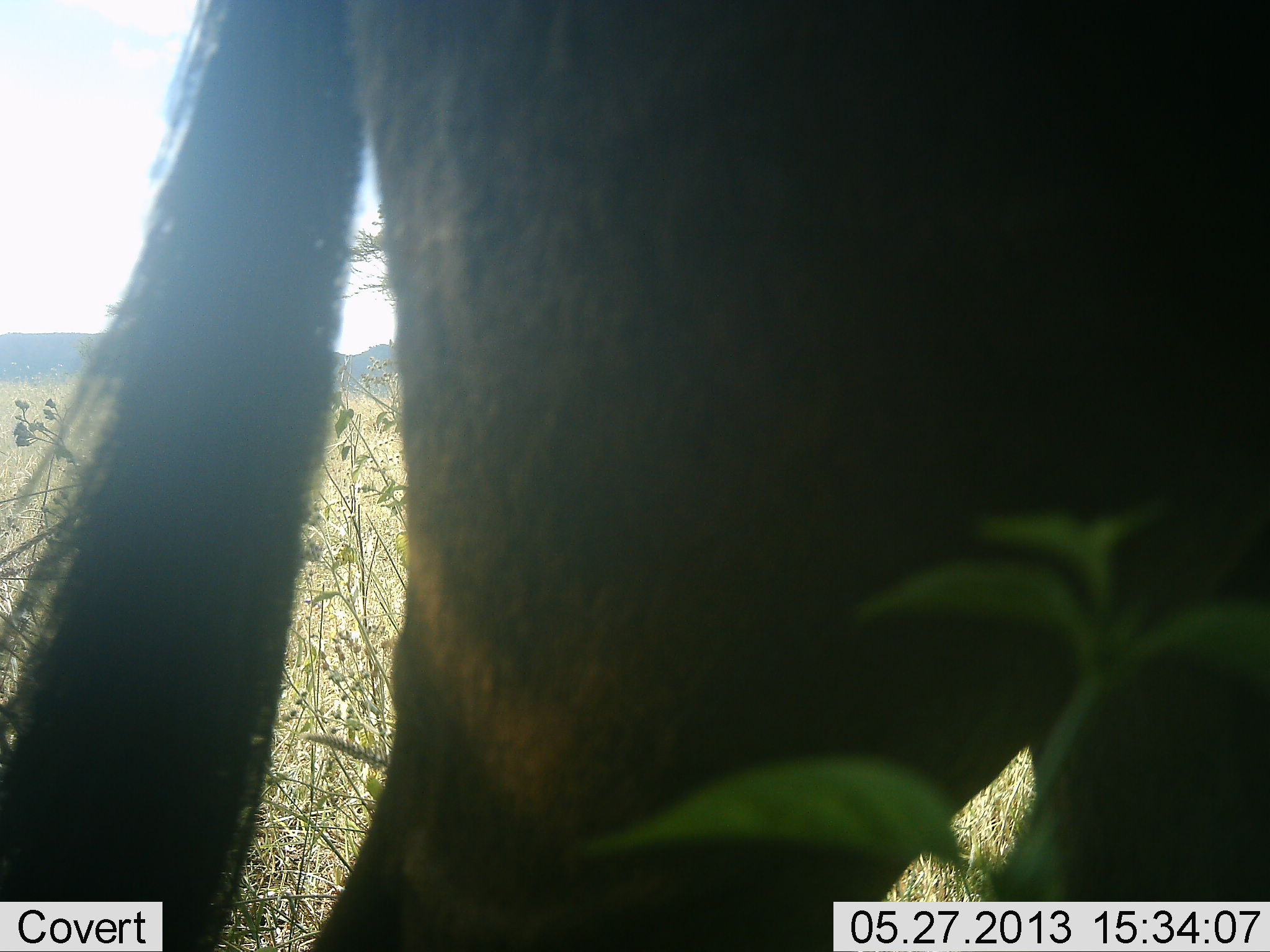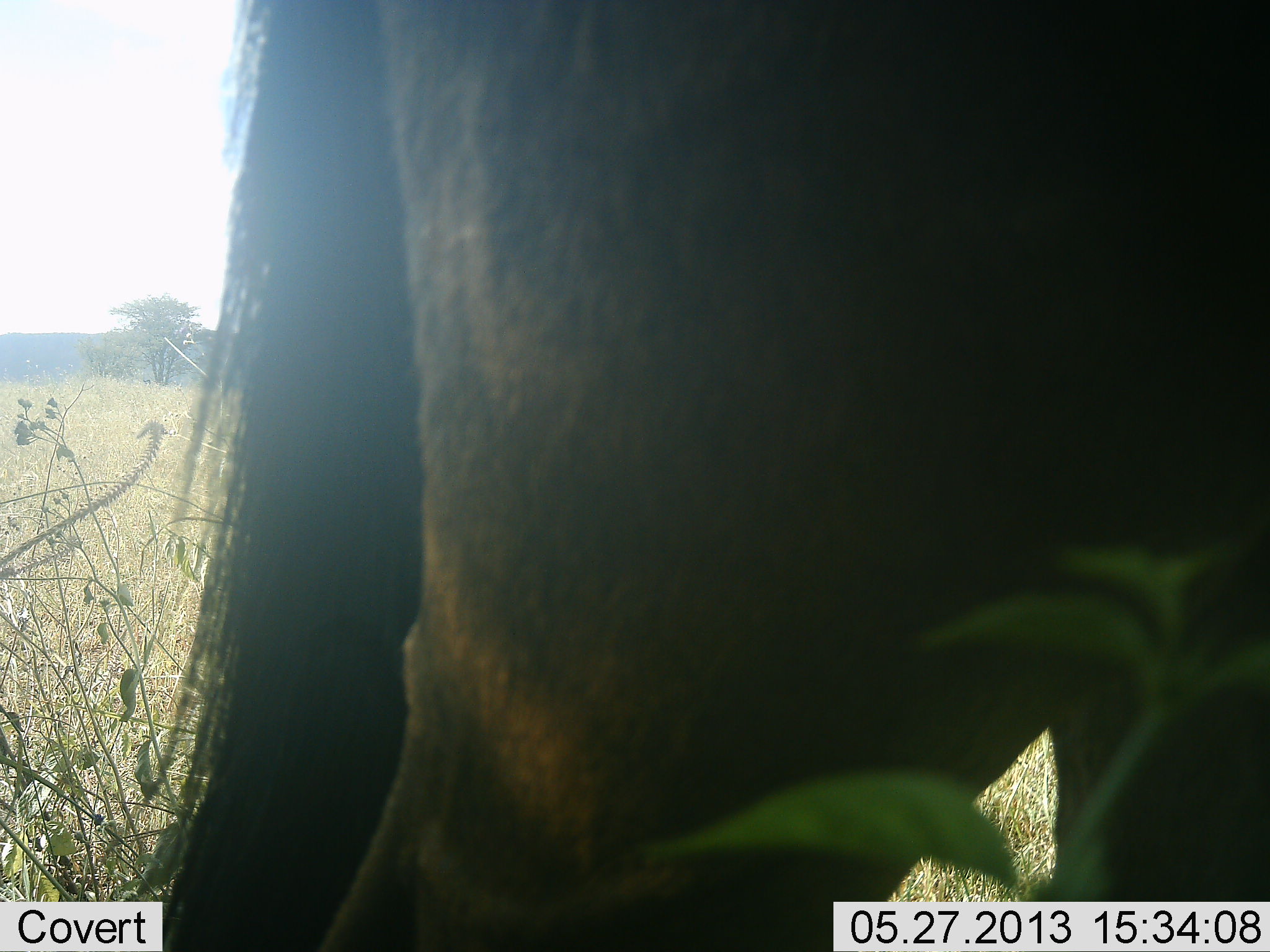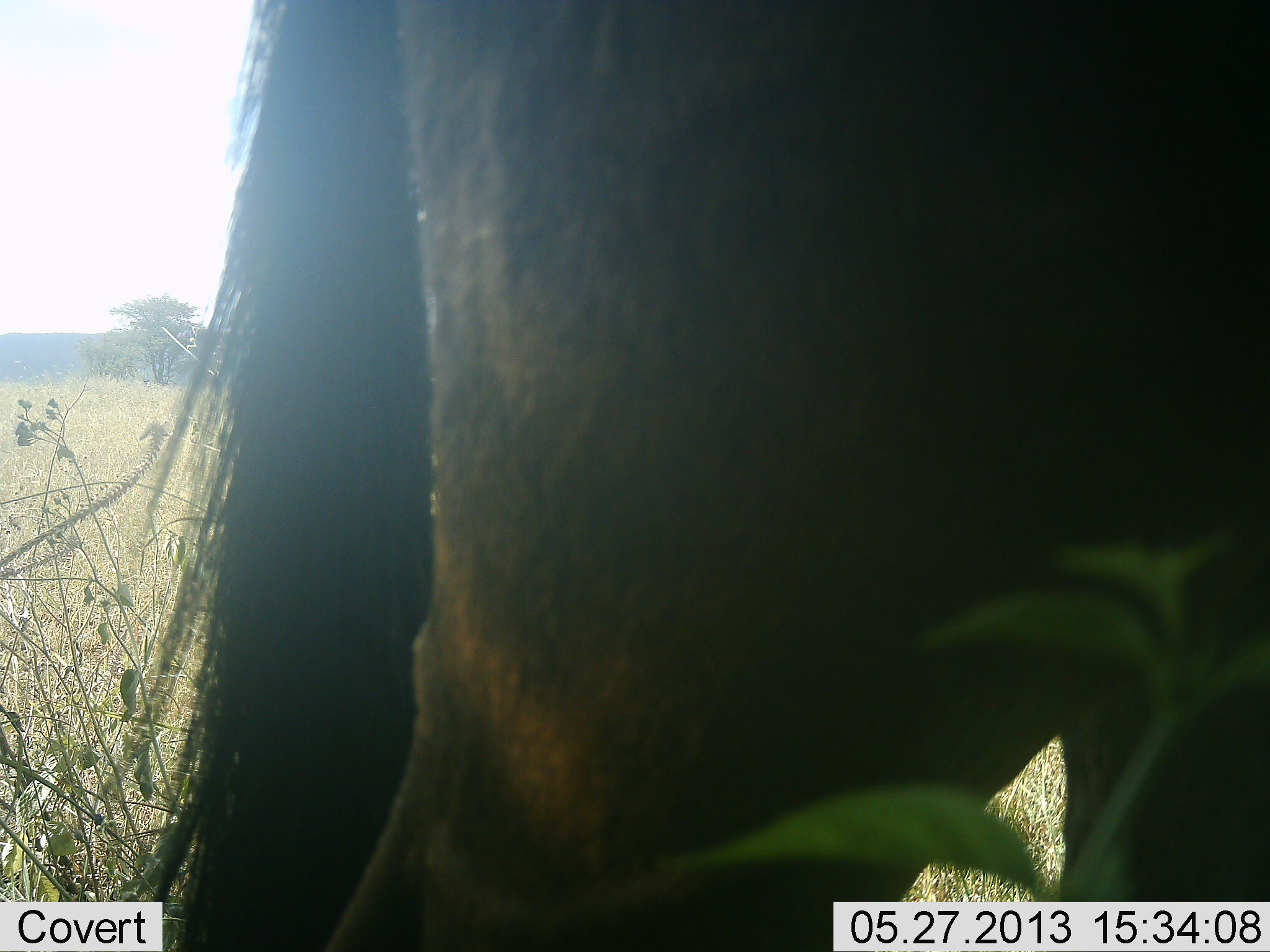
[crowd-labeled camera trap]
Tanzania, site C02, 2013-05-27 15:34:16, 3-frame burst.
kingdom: Animalia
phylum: Chordata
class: Mammalia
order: Artiodactyla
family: Bovidae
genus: Connochaetes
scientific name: Connochaetes taurinus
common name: blue wildebeest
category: wildebeest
Wildebeest (blue wildebeest) (Connochaetes taurinus), count 1. Behavior (volunteer vote fractions): standing 100%, resting 0%, moving 0%, interacting 0%. Young present (vote fraction): 0%. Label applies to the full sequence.